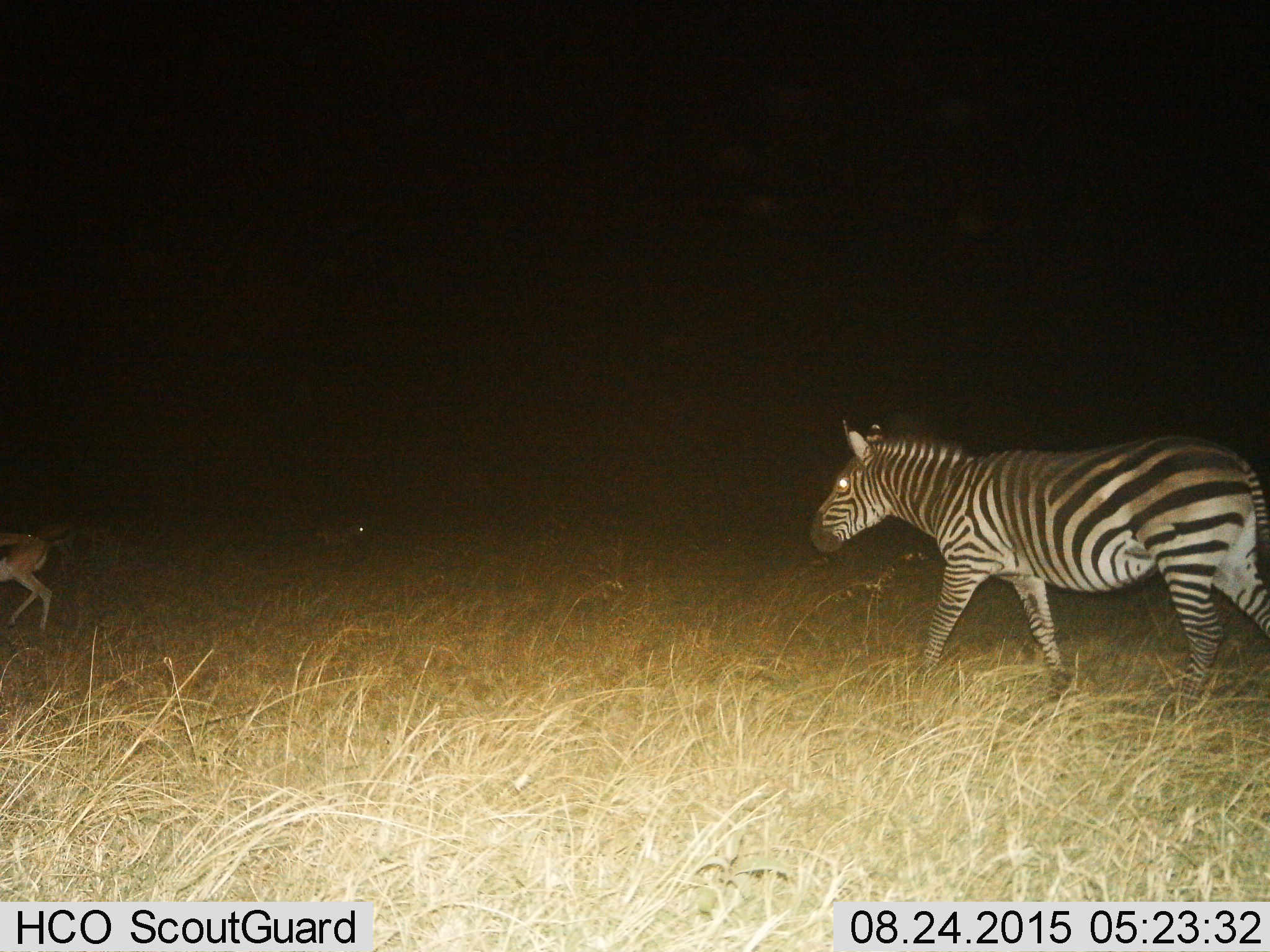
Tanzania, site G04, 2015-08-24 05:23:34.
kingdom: Animalia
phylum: Chordata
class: Mammalia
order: Artiodactyla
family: Bovidae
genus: Eudorcas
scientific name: Eudorcas thomsonii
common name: thomson's gazelle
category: gazellethomsons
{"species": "gazellethomsons (thomson's gazelle) (Eudorcas thomsonii)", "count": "1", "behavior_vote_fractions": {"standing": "23%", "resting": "0%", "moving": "85%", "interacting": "0%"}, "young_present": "8%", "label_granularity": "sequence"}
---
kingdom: Animalia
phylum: Chordata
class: Mammalia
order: Perissodactyla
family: Equidae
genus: Equus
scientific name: Equus quagga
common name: plains zebra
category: zebra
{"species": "zebra (plains zebra) (Equus quagga)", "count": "1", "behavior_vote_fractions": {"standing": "5%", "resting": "0%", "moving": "95%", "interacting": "0%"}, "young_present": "0%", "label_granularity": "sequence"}